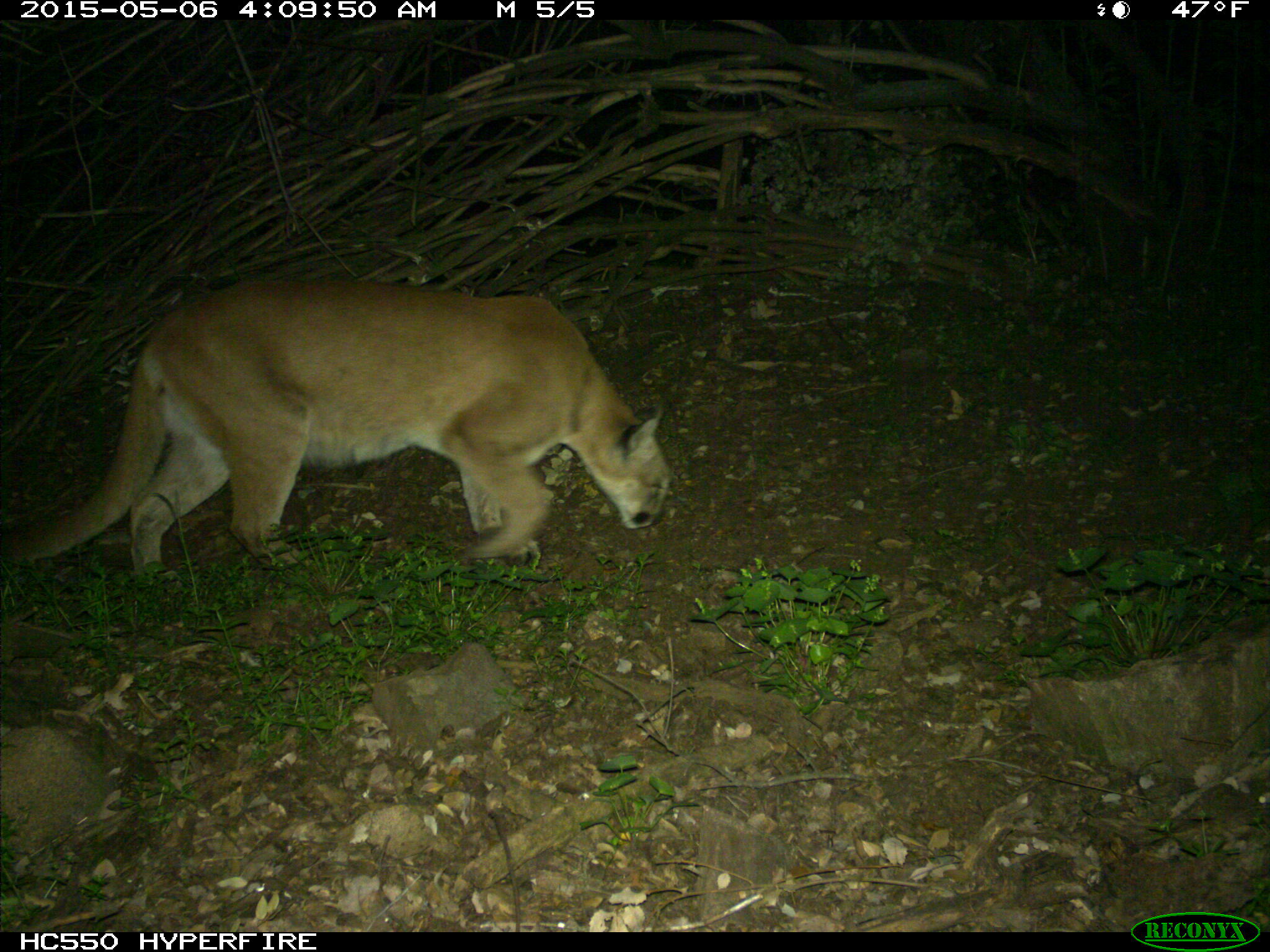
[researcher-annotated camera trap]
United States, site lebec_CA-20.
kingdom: Animalia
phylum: Chordata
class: Mammalia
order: Carnivora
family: Felidae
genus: Puma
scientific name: Puma concolor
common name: mountain lion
Puma concolor (mountain lion).